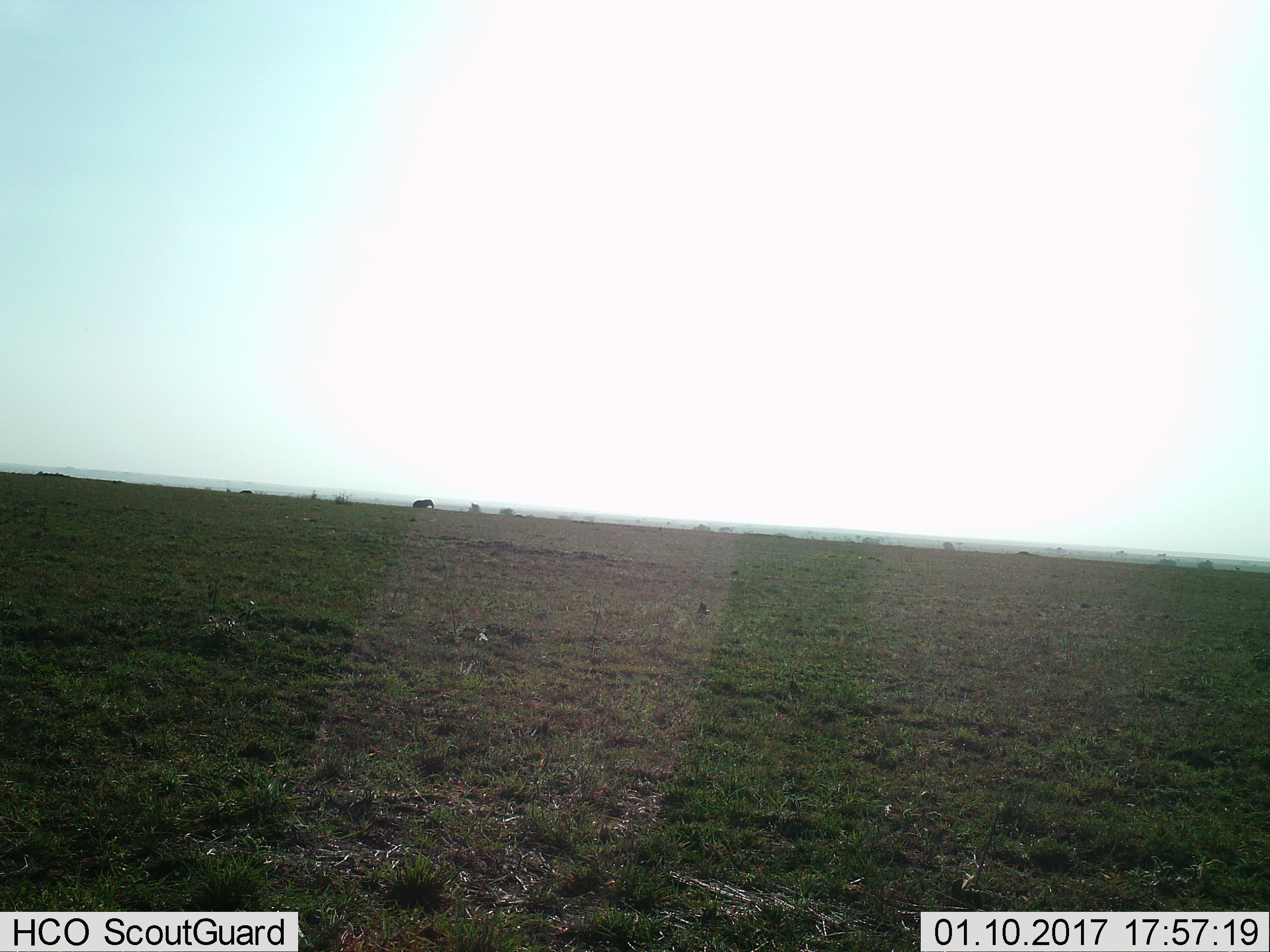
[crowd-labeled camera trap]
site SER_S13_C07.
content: unidentified animal